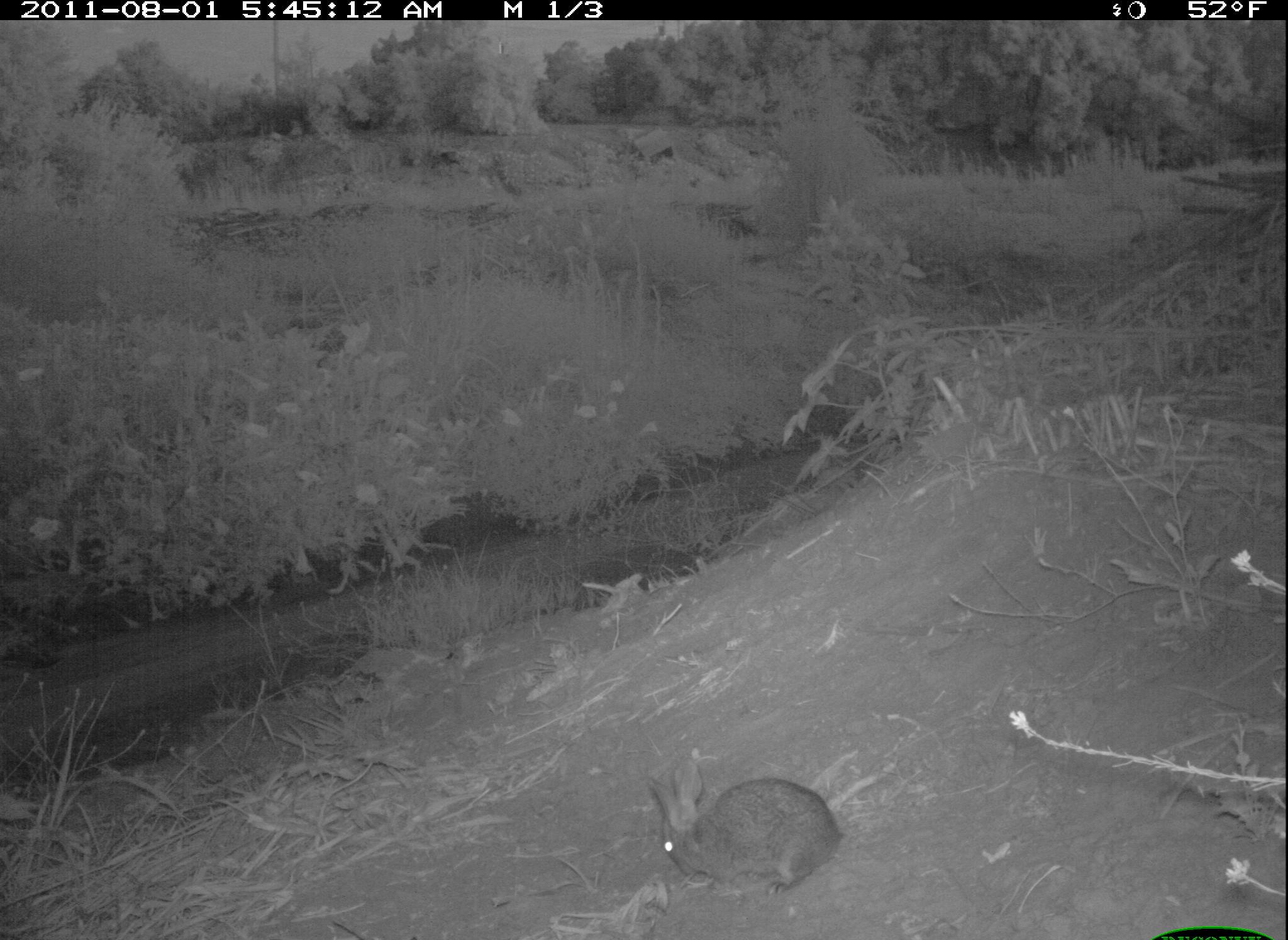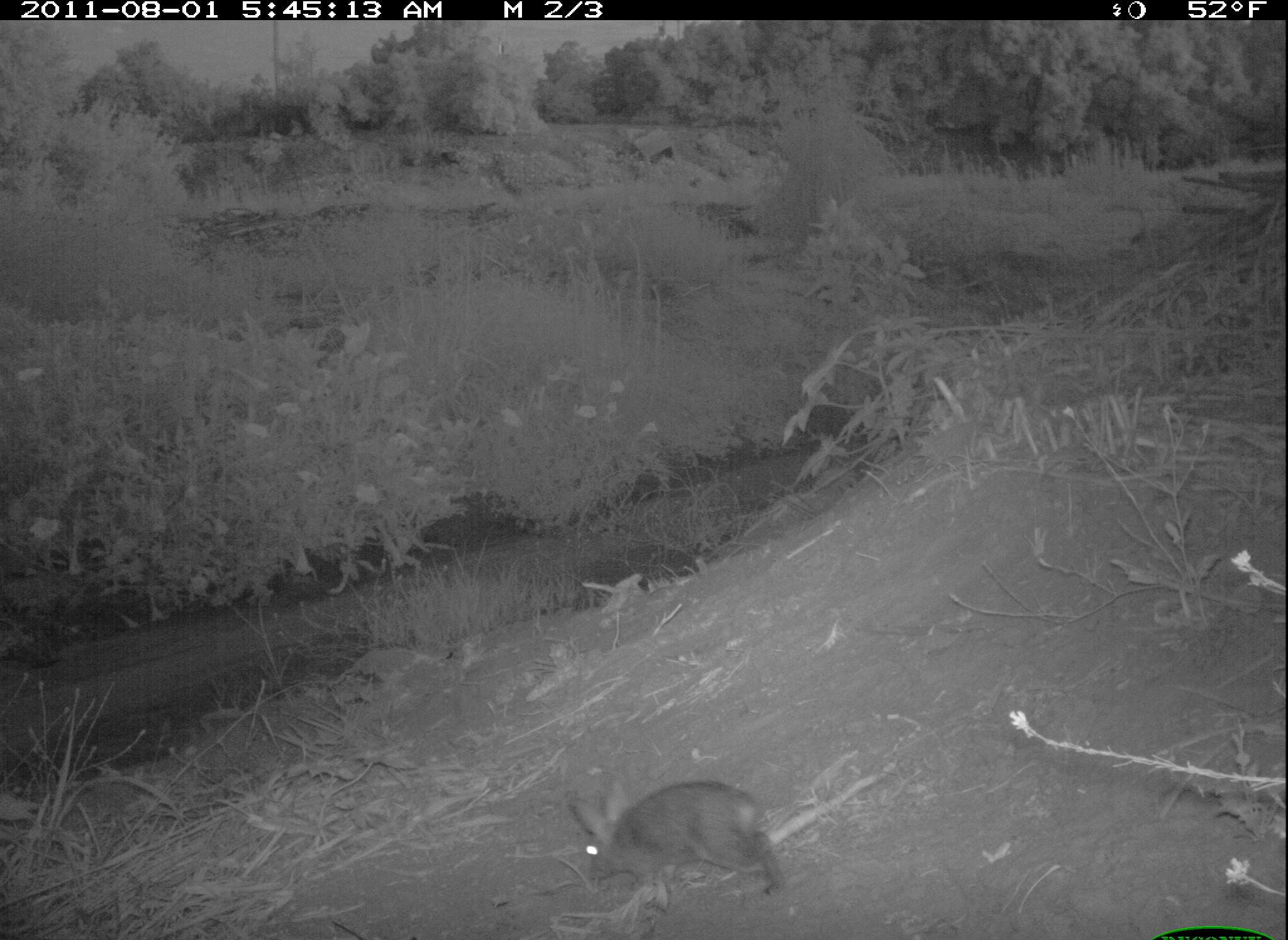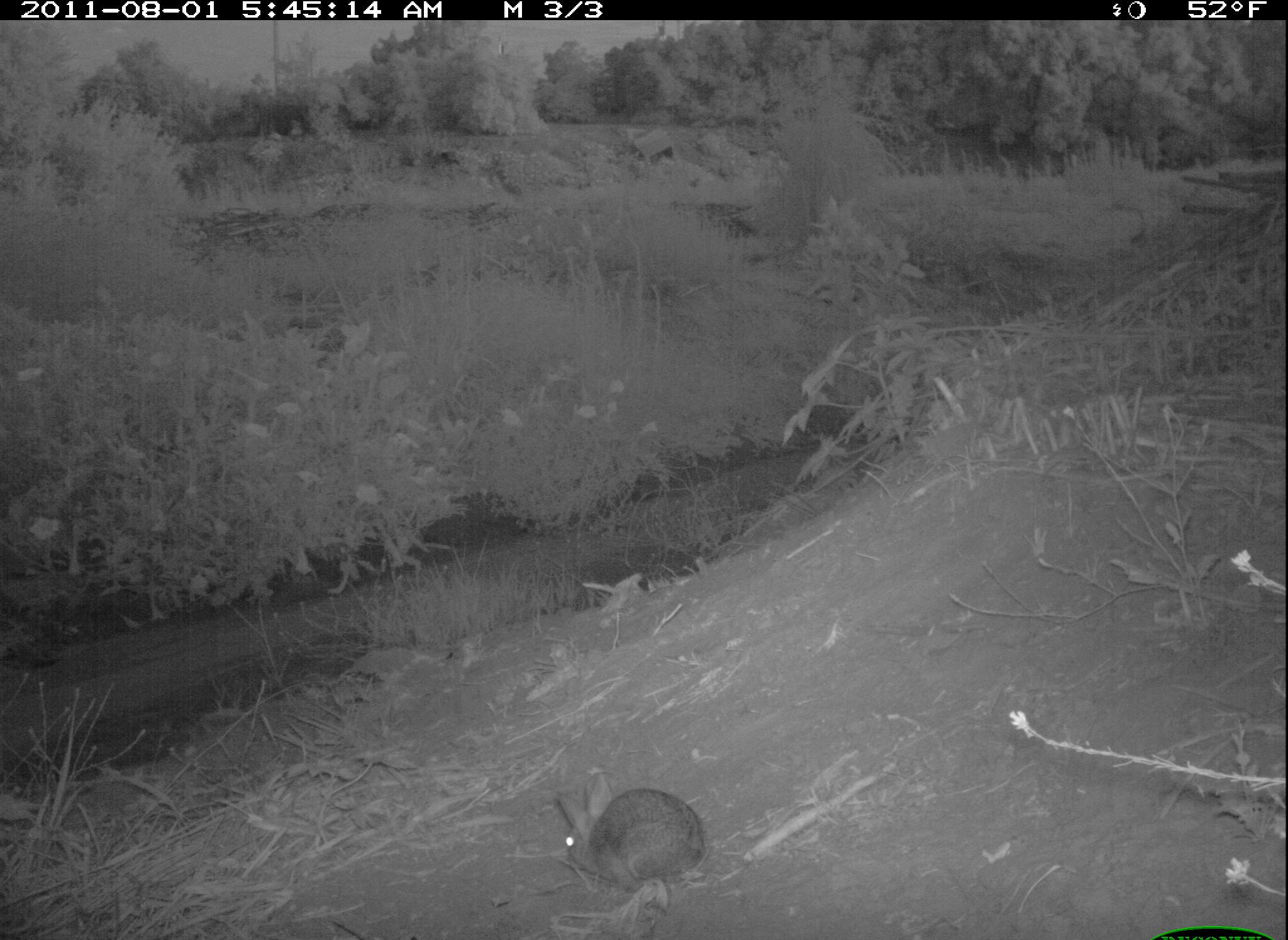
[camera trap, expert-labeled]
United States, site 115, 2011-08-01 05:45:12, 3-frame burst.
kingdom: Animalia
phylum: Chordata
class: Mammalia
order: Lagomorpha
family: Leporidae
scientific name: Leporidae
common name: rabbits and hares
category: rabbit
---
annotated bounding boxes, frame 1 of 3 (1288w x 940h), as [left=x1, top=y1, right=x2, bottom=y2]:
rabbit: [left=639, top=759, right=844, bottom=913]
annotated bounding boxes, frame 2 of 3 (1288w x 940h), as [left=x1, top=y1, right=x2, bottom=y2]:
rabbit: [left=572, top=762, right=799, bottom=918]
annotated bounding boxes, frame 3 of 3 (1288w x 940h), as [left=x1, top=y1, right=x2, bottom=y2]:
rabbit: [left=552, top=773, right=712, bottom=892]